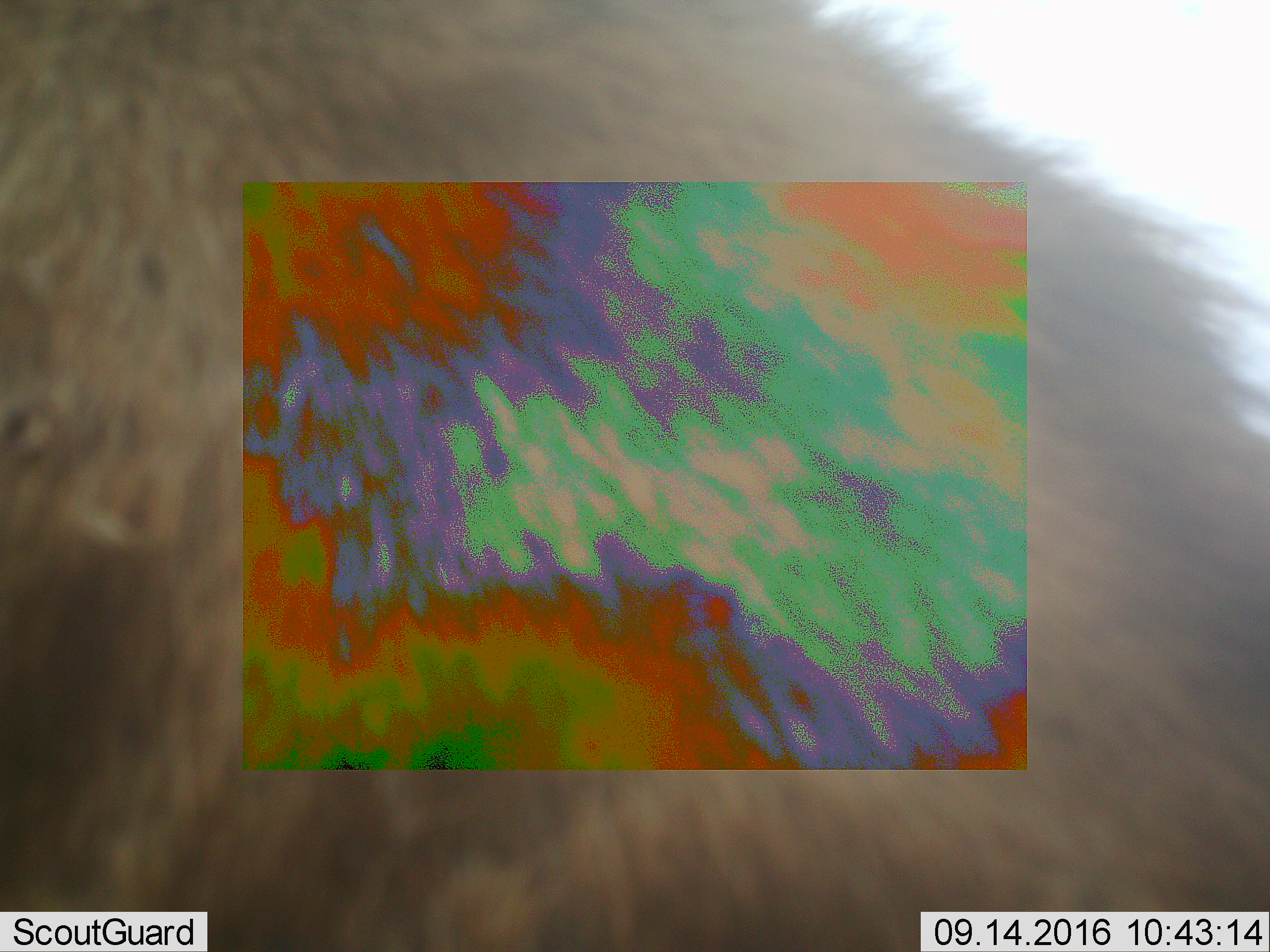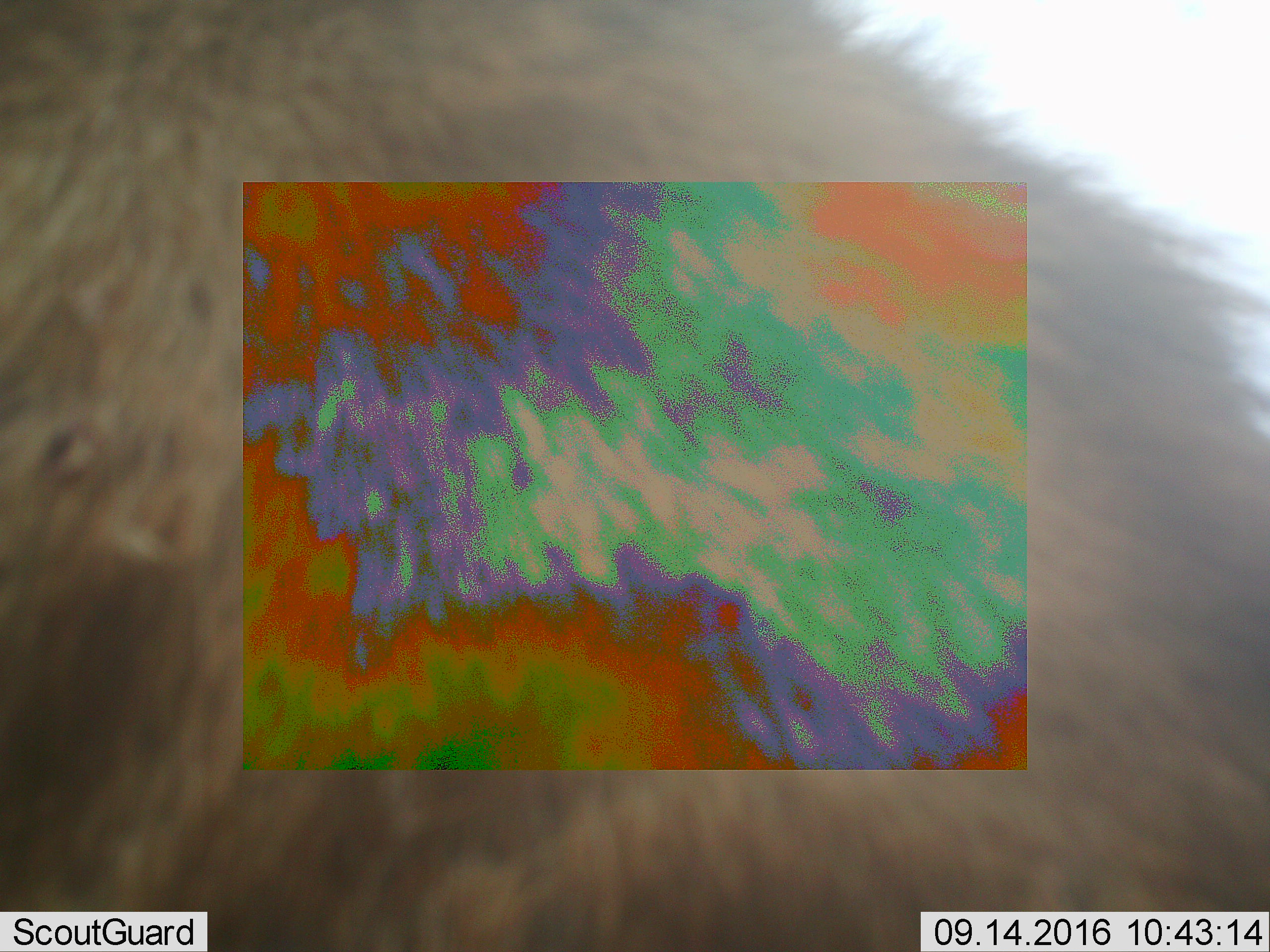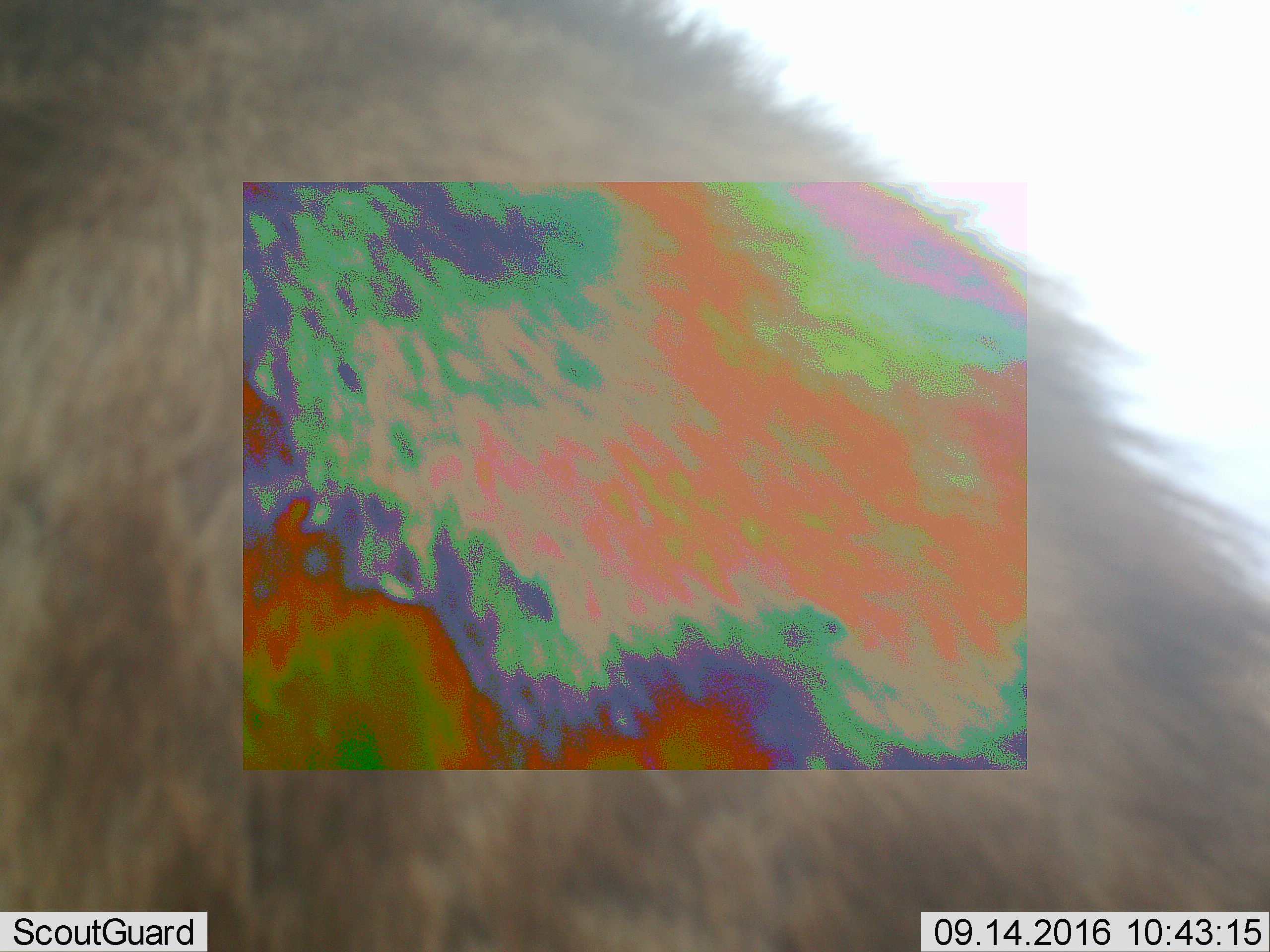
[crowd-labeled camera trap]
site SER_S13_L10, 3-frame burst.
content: unidentified animal